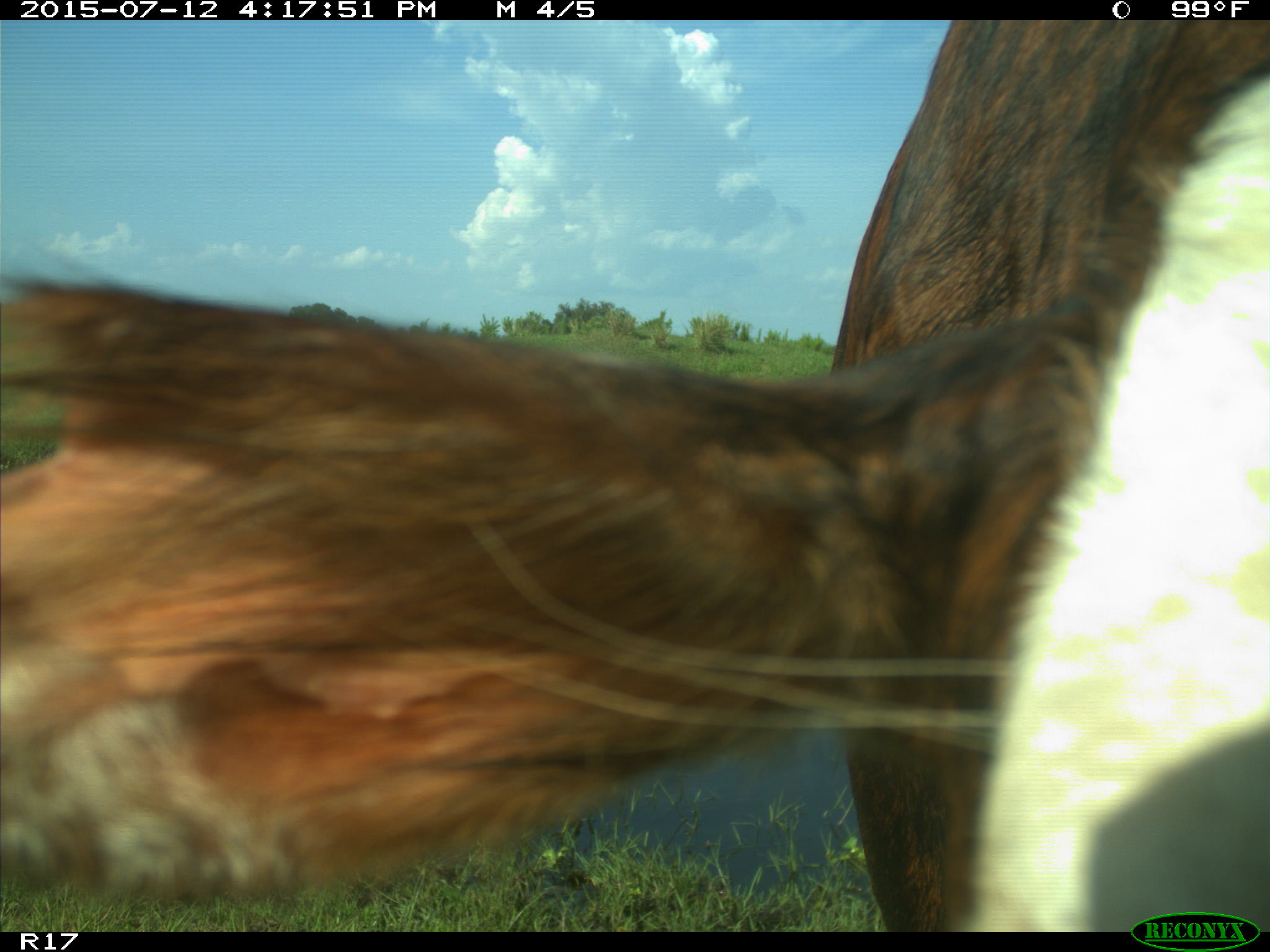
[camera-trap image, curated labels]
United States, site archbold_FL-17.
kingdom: Animalia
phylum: Chordata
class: Mammalia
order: Artiodactyla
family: Bovidae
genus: Bos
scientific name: Bos taurus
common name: domestic cow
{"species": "Bos taurus (domestic cow)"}